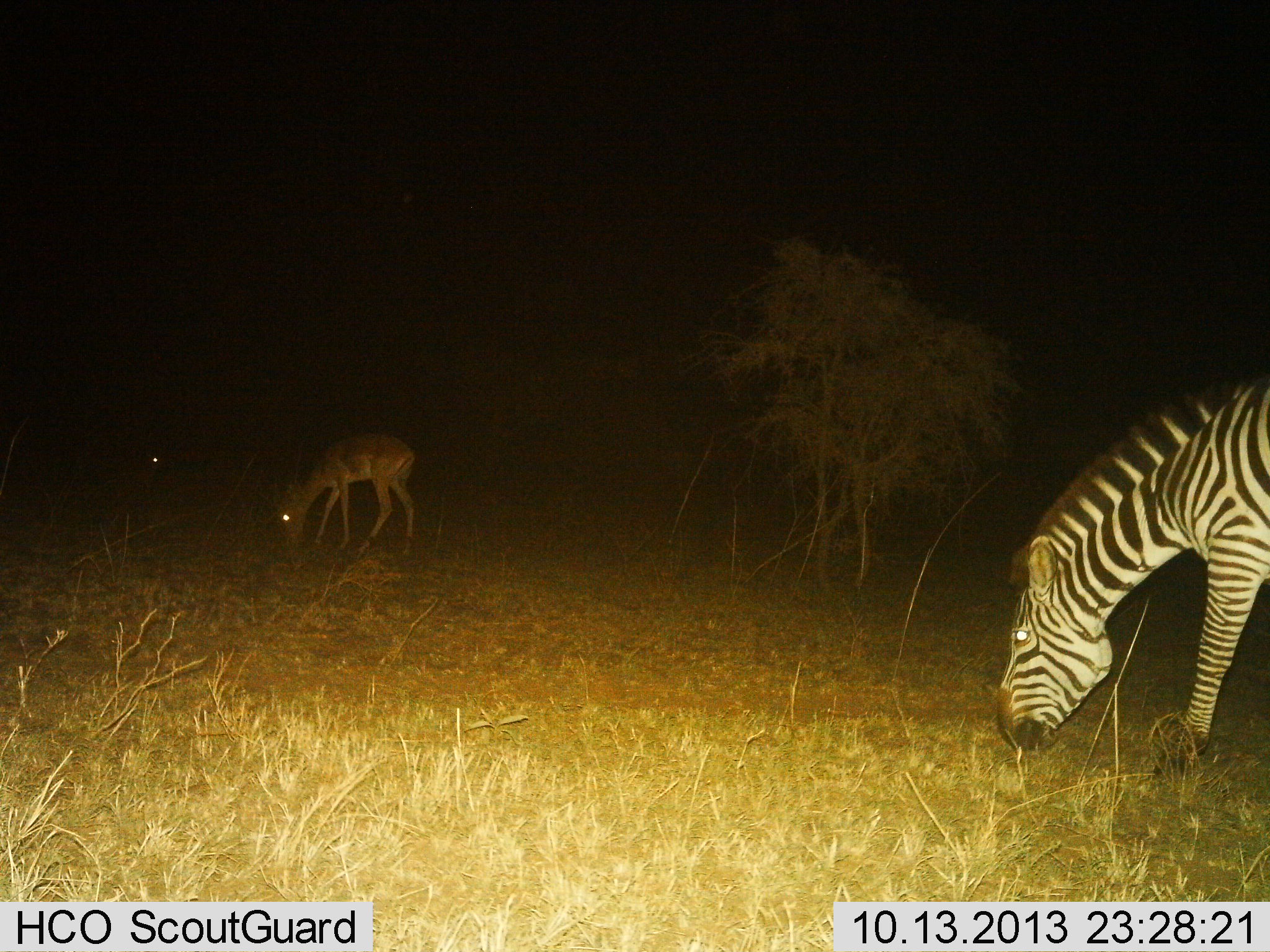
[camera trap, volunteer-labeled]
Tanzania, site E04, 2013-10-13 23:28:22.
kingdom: Animalia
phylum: Chordata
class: Mammalia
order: Artiodactyla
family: Bovidae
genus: Aepyceros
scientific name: Aepyceros melampus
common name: impala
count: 1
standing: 30%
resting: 0%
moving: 0%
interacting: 0%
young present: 0%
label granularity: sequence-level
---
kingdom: Animalia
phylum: Chordata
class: Mammalia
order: Perissodactyla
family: Equidae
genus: Equus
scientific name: Equus quagga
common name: plains zebra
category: zebra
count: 1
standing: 14%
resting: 0%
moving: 0%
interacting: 0%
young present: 0%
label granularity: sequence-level